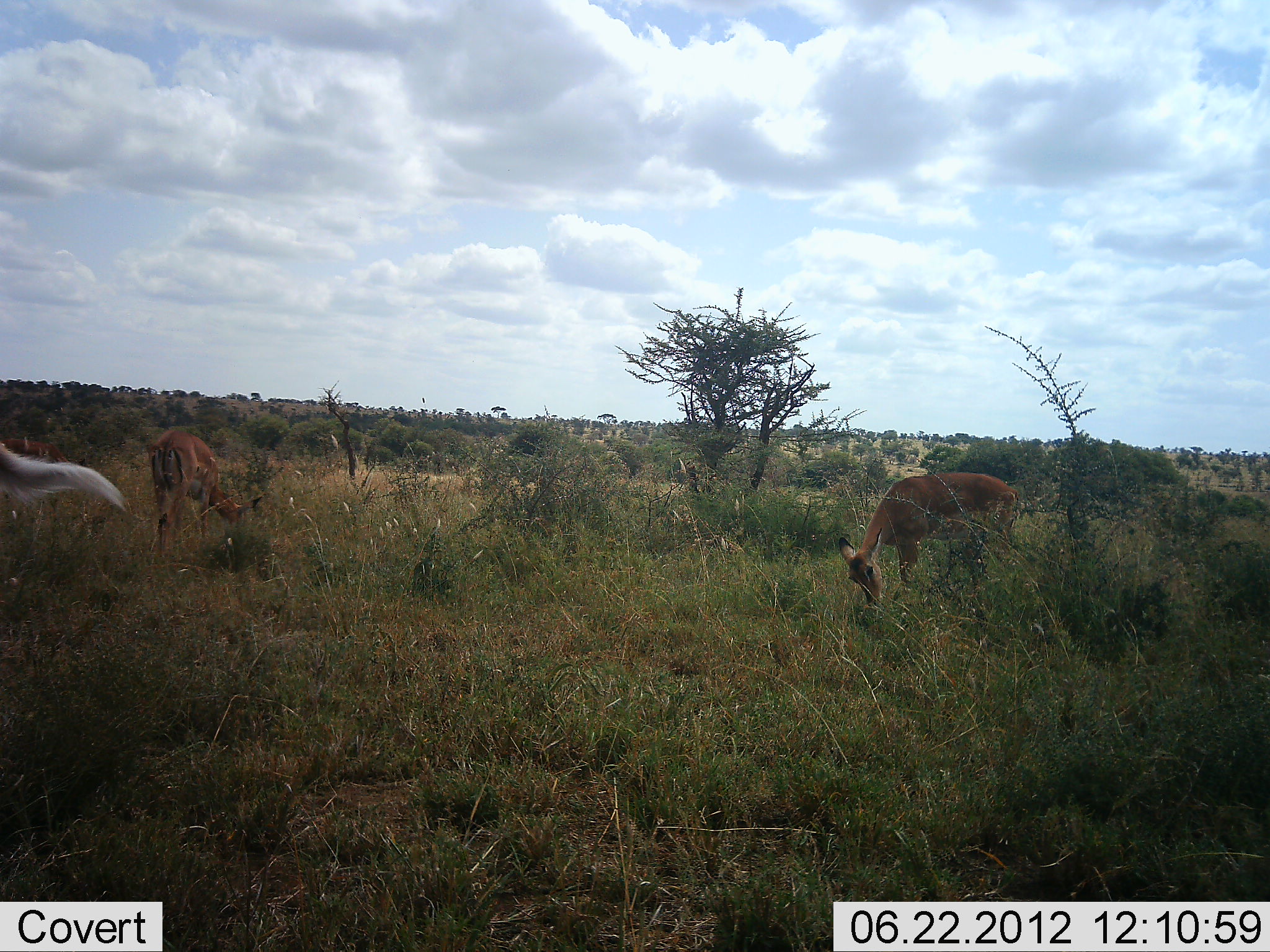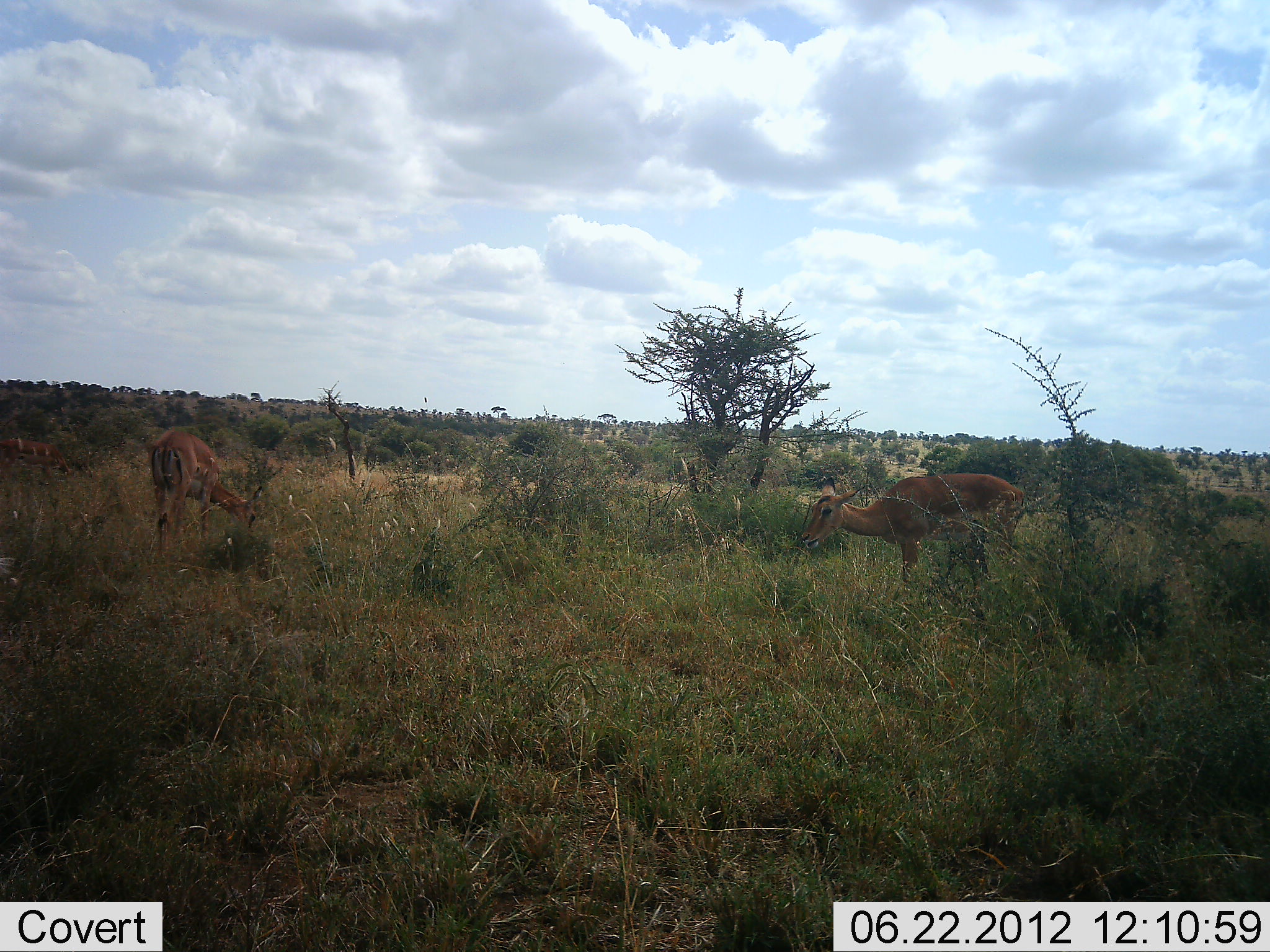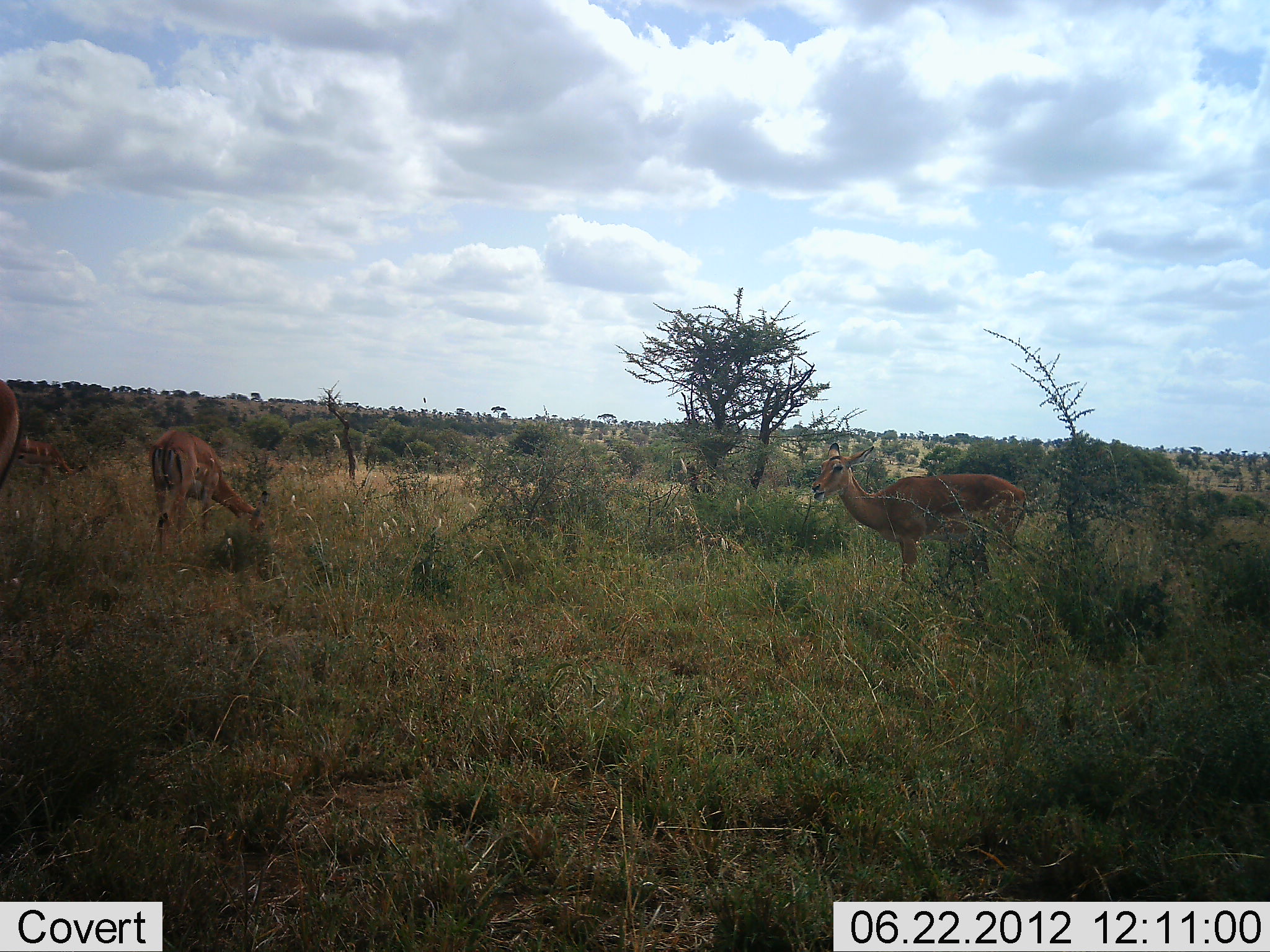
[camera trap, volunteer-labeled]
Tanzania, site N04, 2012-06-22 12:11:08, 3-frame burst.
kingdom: Animalia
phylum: Chordata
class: Mammalia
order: Artiodactyla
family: Bovidae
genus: Aepyceros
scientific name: Aepyceros melampus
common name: impala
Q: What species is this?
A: Impala (Aepyceros melampus).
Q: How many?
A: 3.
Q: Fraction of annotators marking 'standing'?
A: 70%.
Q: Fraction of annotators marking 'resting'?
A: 0%.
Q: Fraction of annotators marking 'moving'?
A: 20%.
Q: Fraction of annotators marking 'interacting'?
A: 0%.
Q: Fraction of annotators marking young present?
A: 0%.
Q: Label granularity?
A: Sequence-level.